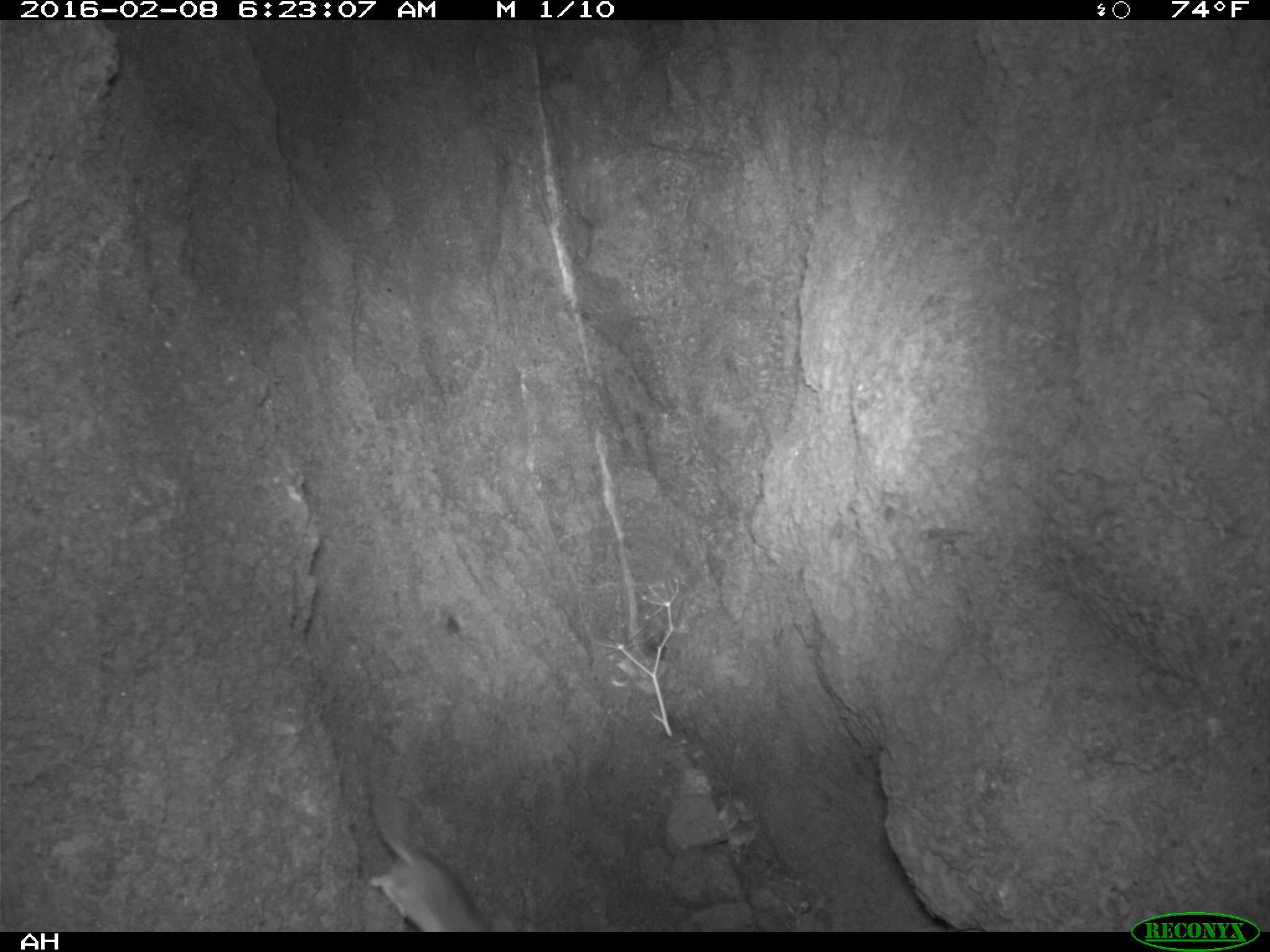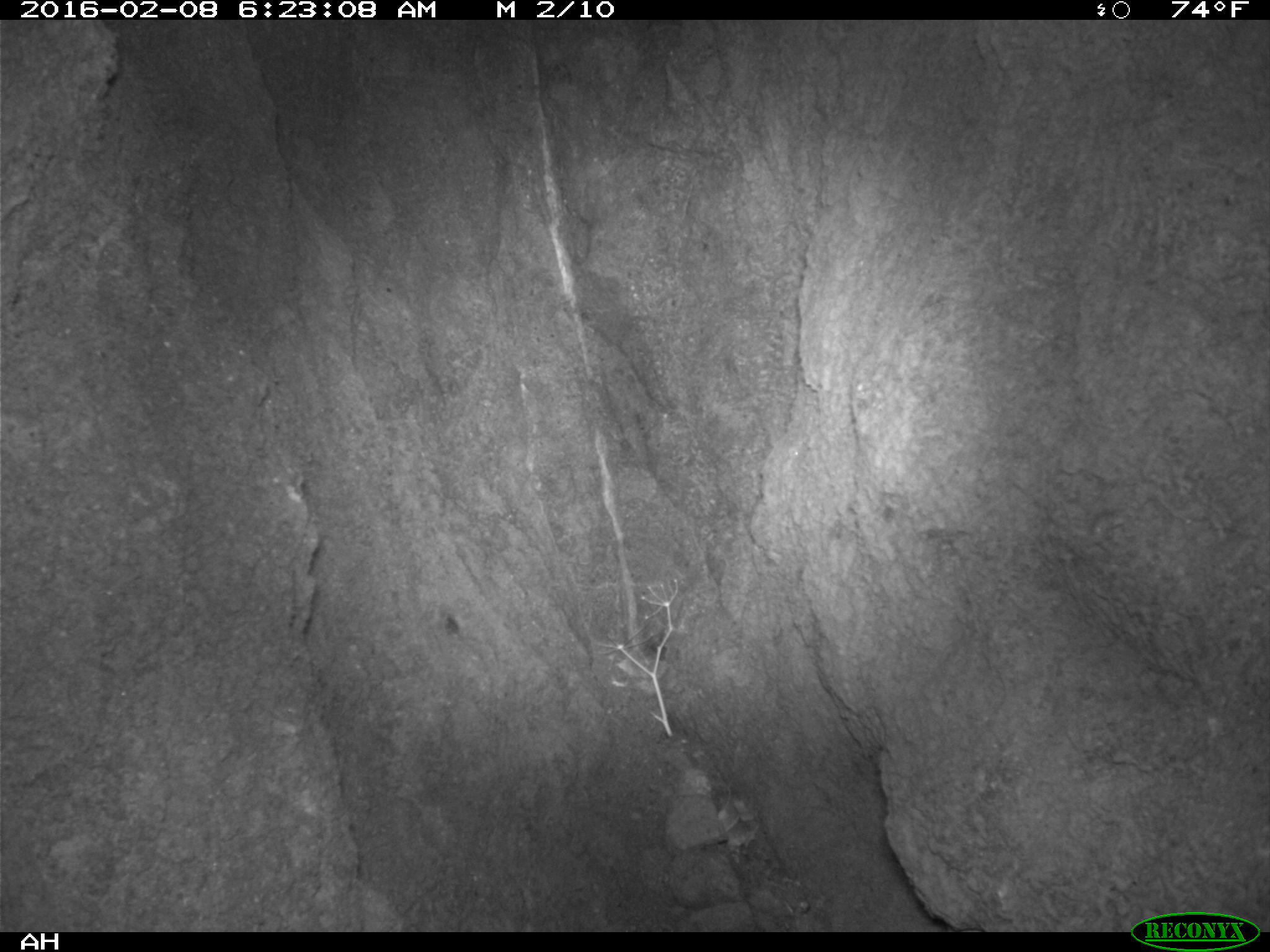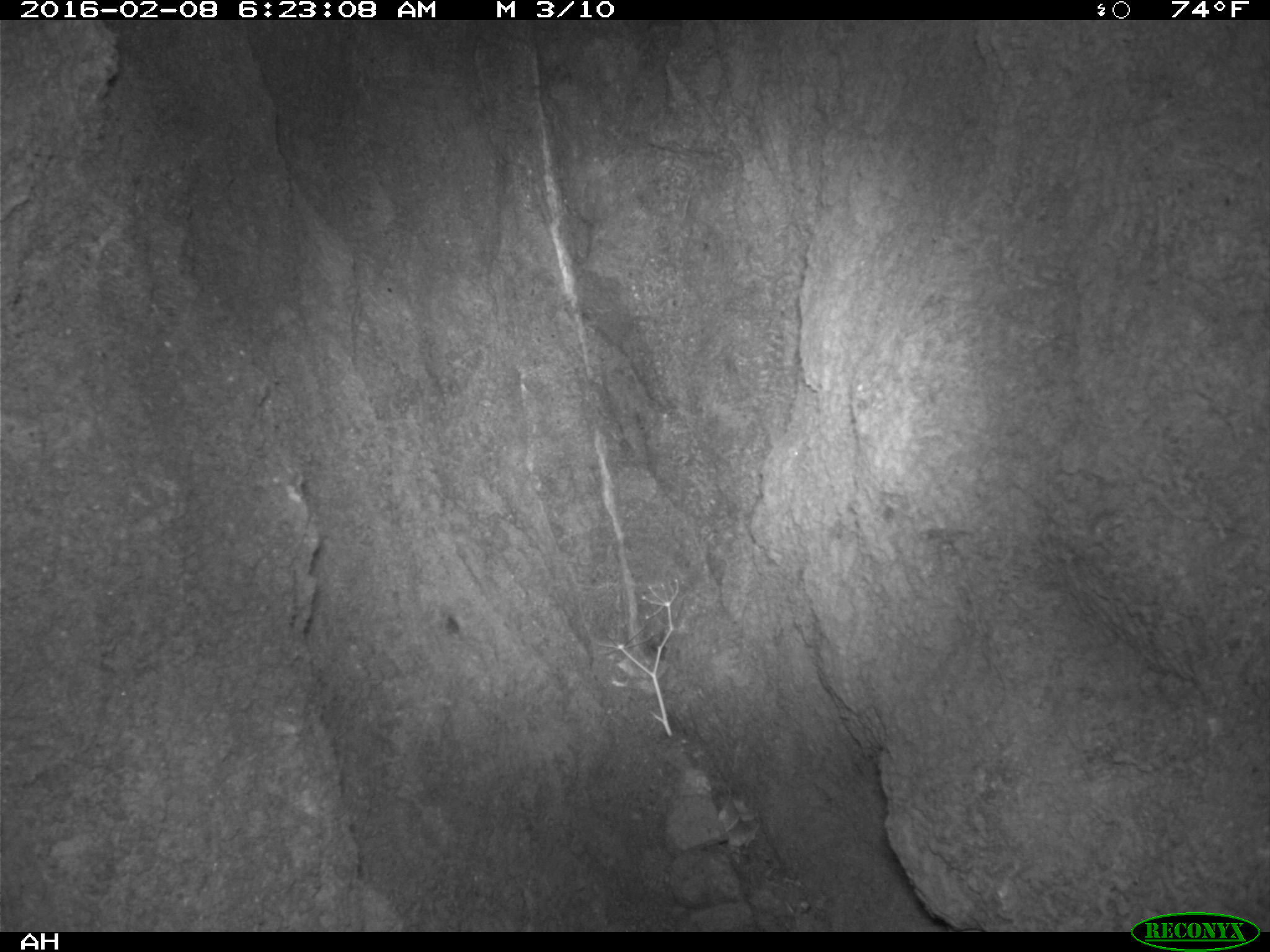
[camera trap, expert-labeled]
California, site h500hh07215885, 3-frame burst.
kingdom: Animalia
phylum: Chordata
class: Mammalia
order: Rodentia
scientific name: Rodentia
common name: rodent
Rodent (Rodentia).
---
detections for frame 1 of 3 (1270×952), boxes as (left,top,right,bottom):
rodent: (367,749,489,929)